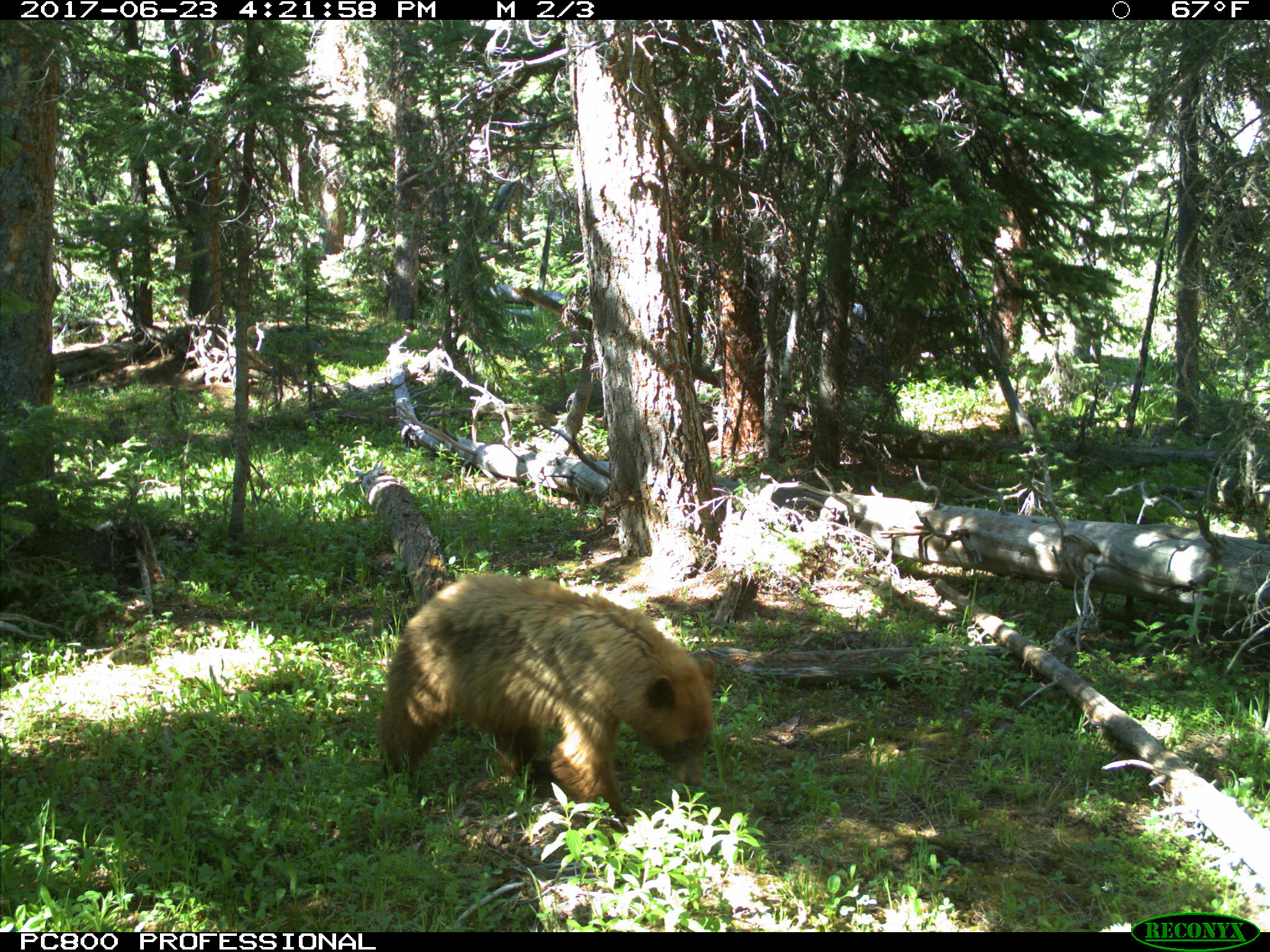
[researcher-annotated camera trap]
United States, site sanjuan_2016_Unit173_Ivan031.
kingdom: Animalia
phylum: Chordata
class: Mammalia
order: Carnivora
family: Ursidae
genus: Ursus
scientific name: Ursus americanus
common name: american black bear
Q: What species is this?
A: Ursus americanus (american black bear).